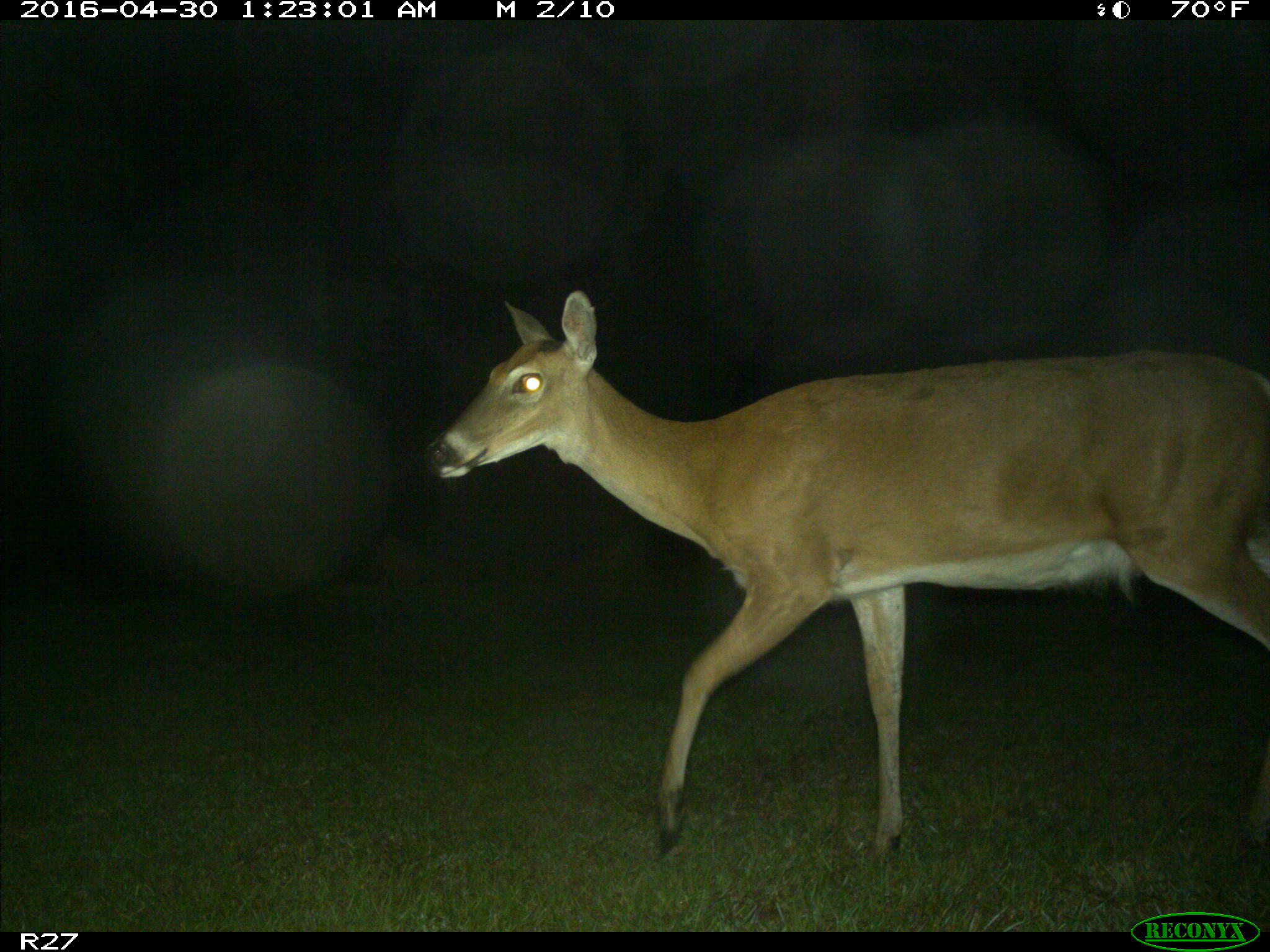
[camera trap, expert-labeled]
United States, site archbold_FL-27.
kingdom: Animalia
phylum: Chordata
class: Mammalia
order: Artiodactyla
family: Cervidae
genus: Odocoileus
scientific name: Odocoileus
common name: deer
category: unidentified deer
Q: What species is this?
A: Unidentified deer (deer) (Odocoileus).